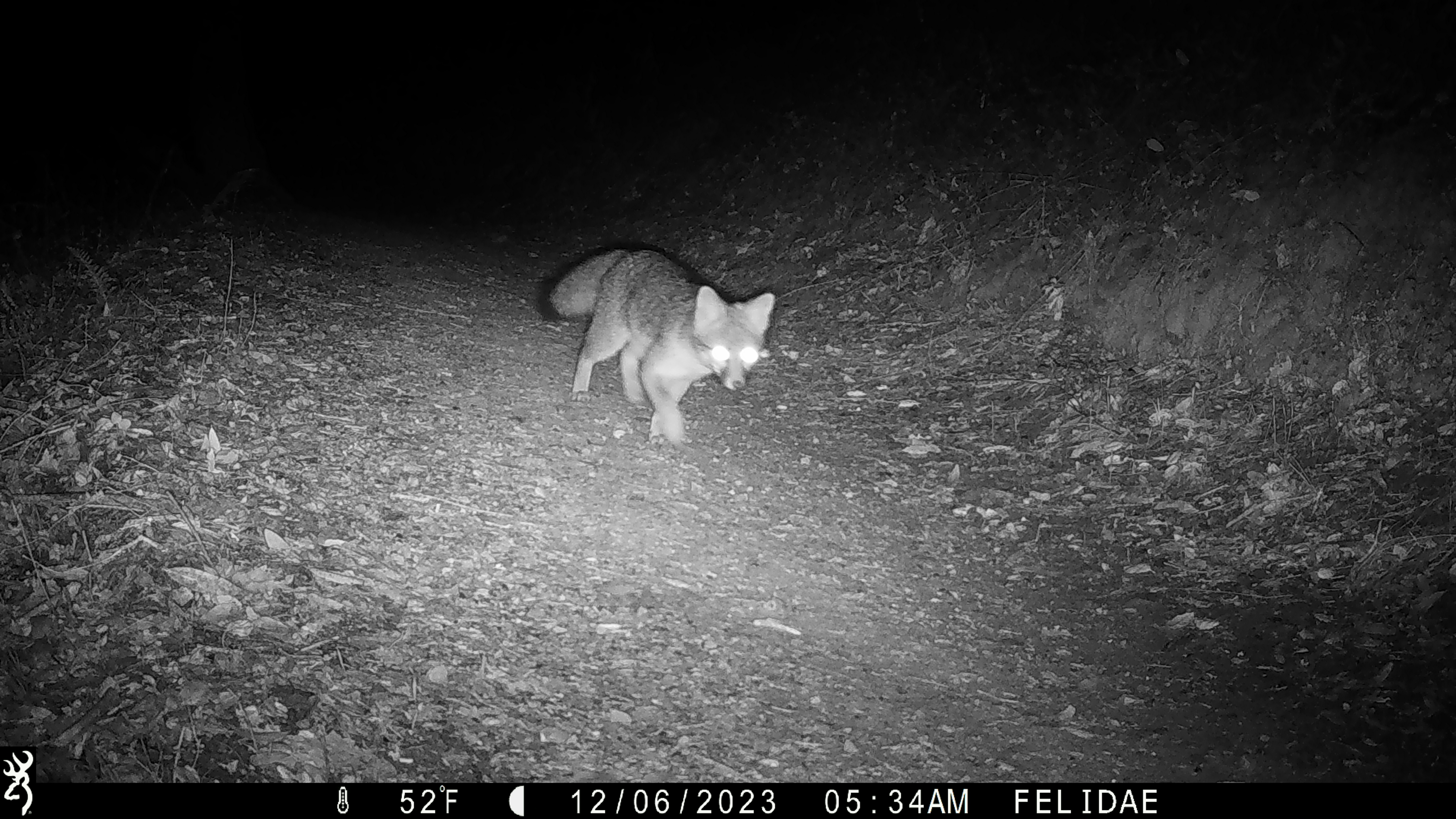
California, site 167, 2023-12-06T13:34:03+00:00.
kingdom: Animalia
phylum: Chordata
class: Mammalia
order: Carnivora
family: Canidae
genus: Urocyon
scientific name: Urocyon cinereoargenteus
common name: gray fox